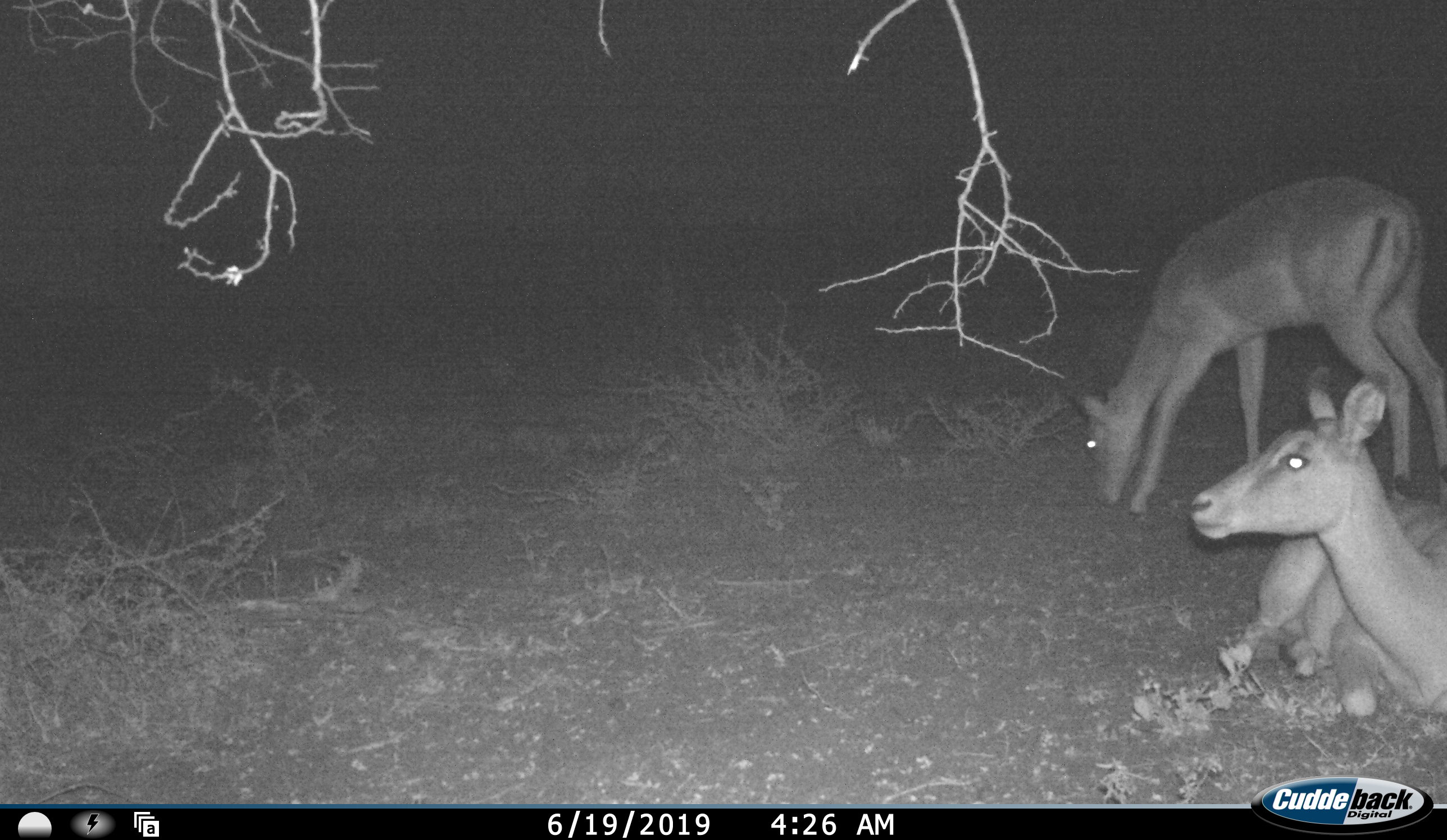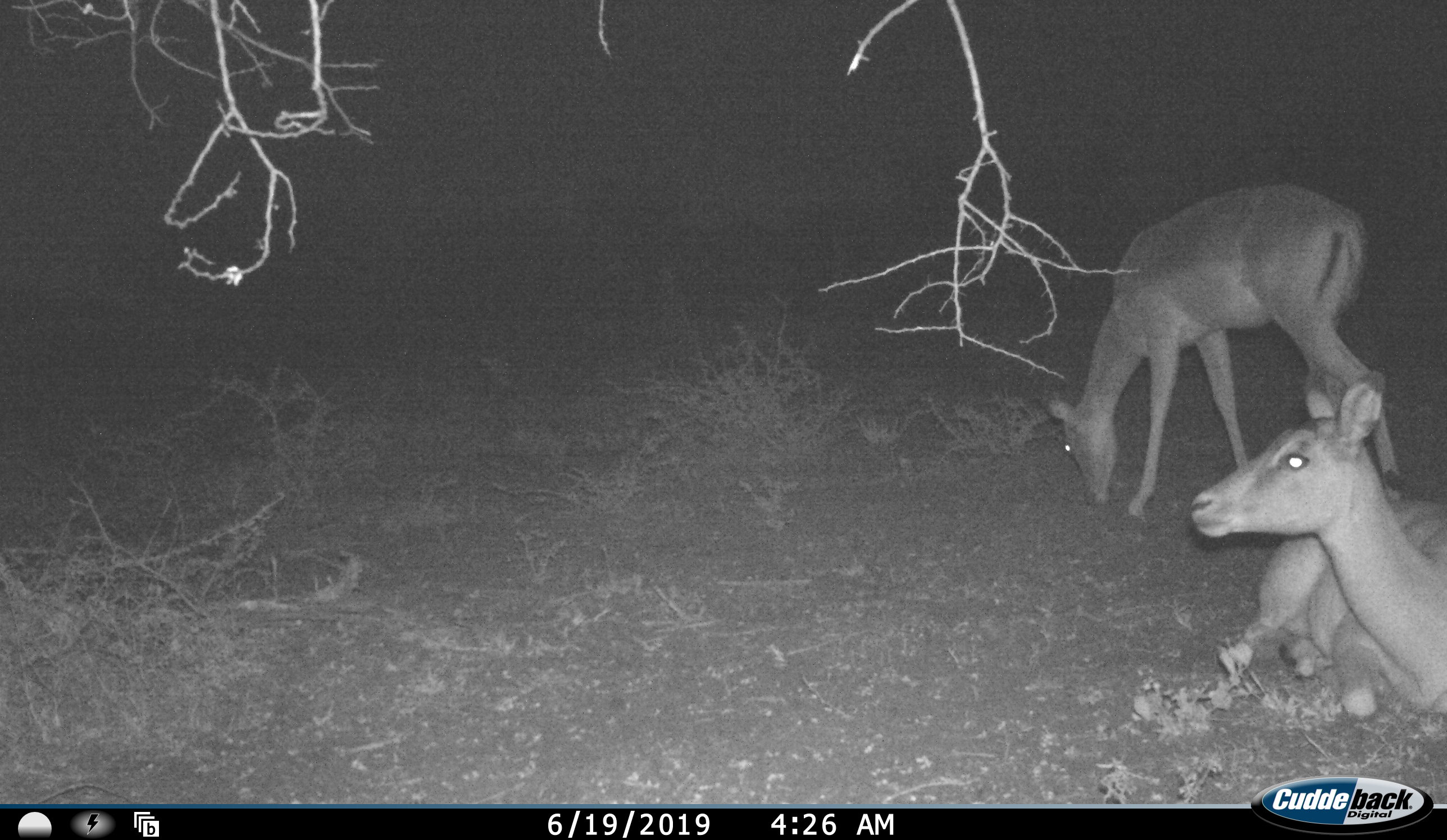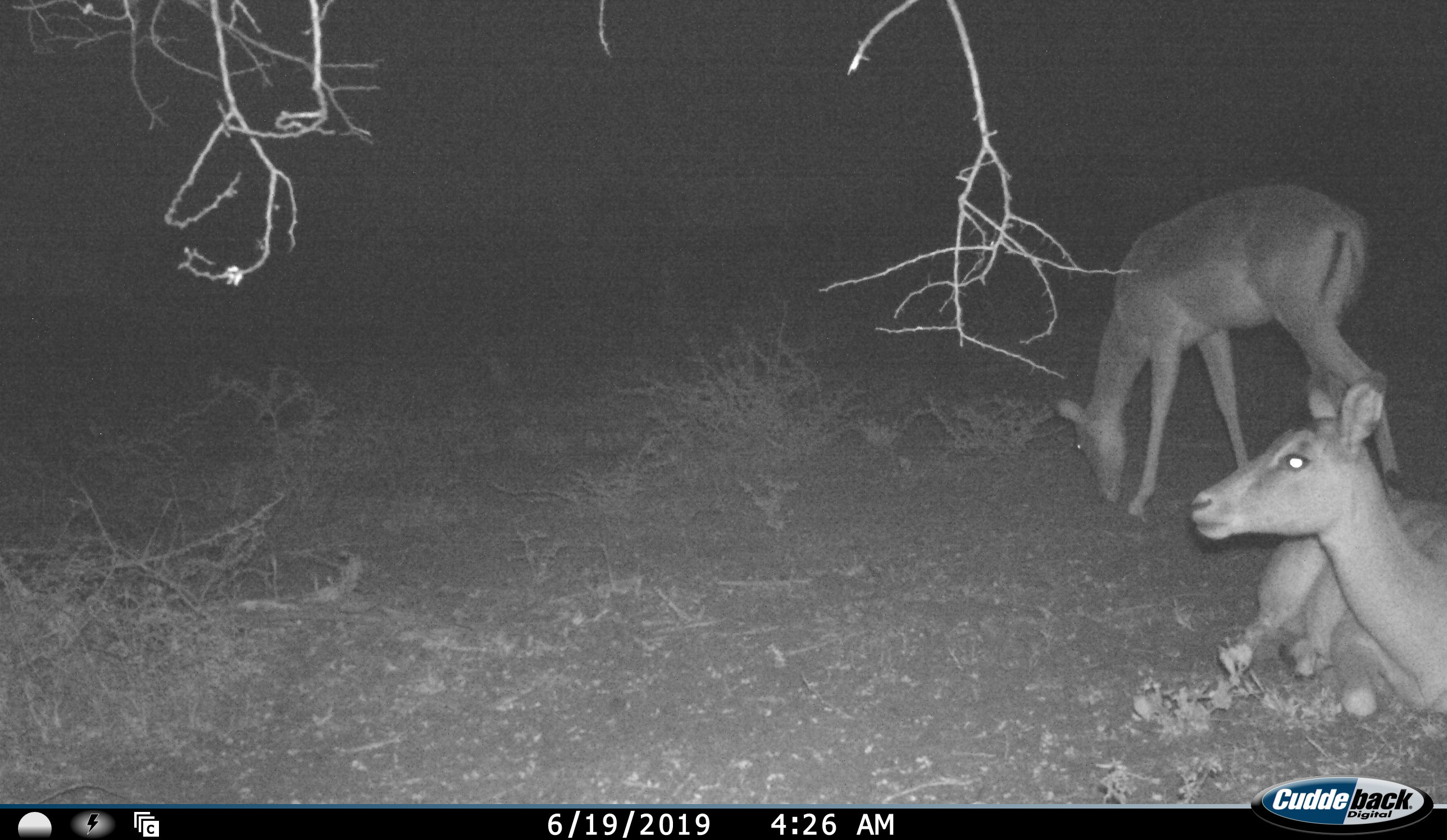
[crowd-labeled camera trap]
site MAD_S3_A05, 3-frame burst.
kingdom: Animalia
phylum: Chordata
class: Mammalia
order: Artiodactyla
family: Bovidae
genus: Aepyceros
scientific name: Aepyceros melampus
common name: impala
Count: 2.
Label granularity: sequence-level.